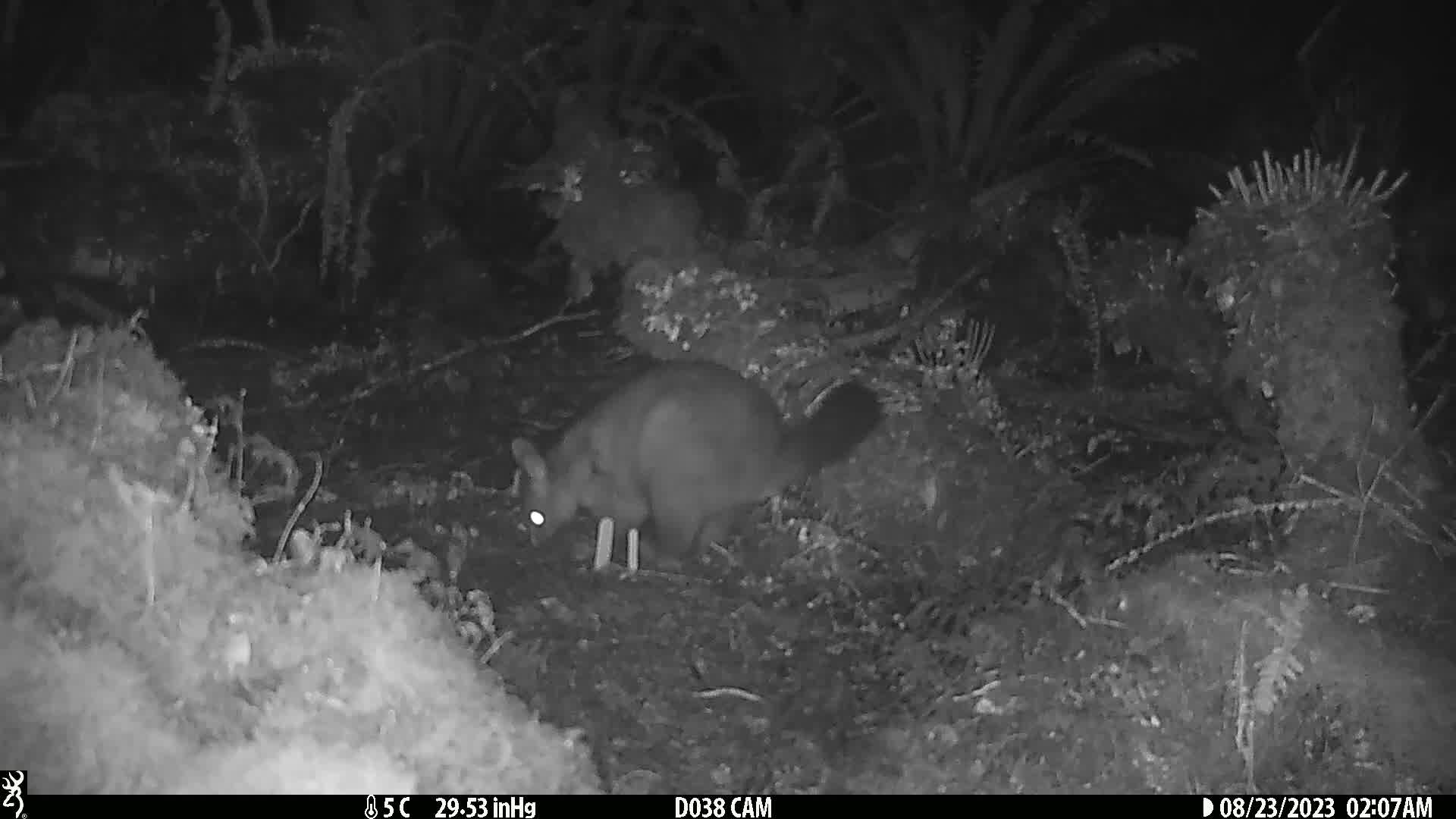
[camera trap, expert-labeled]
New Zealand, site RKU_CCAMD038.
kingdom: Animalia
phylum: Chordata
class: Mammalia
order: Diprotodontia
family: Phalangeridae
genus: Trichosurus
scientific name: Trichosurus vulpecula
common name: common brushtail possum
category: possum